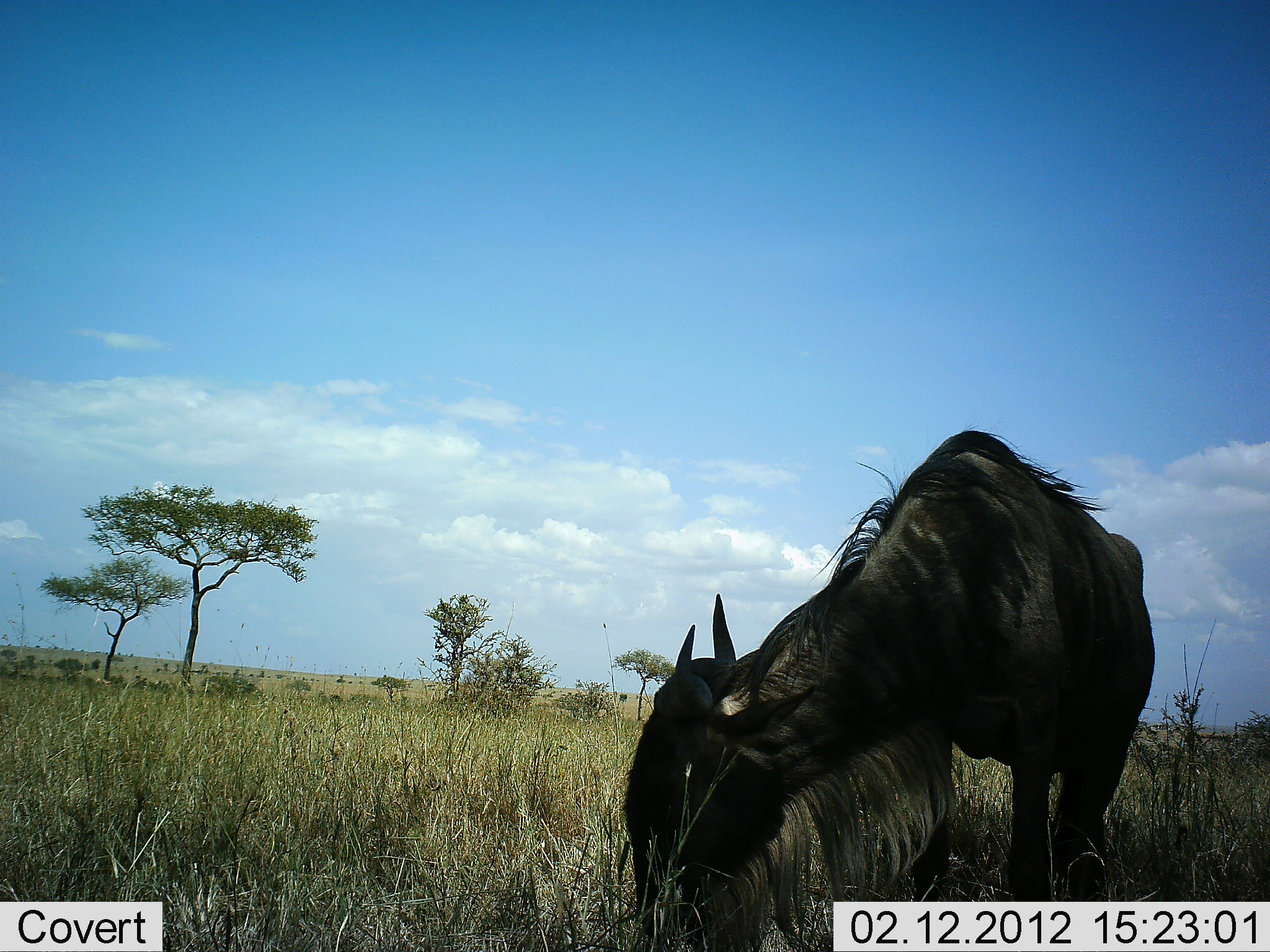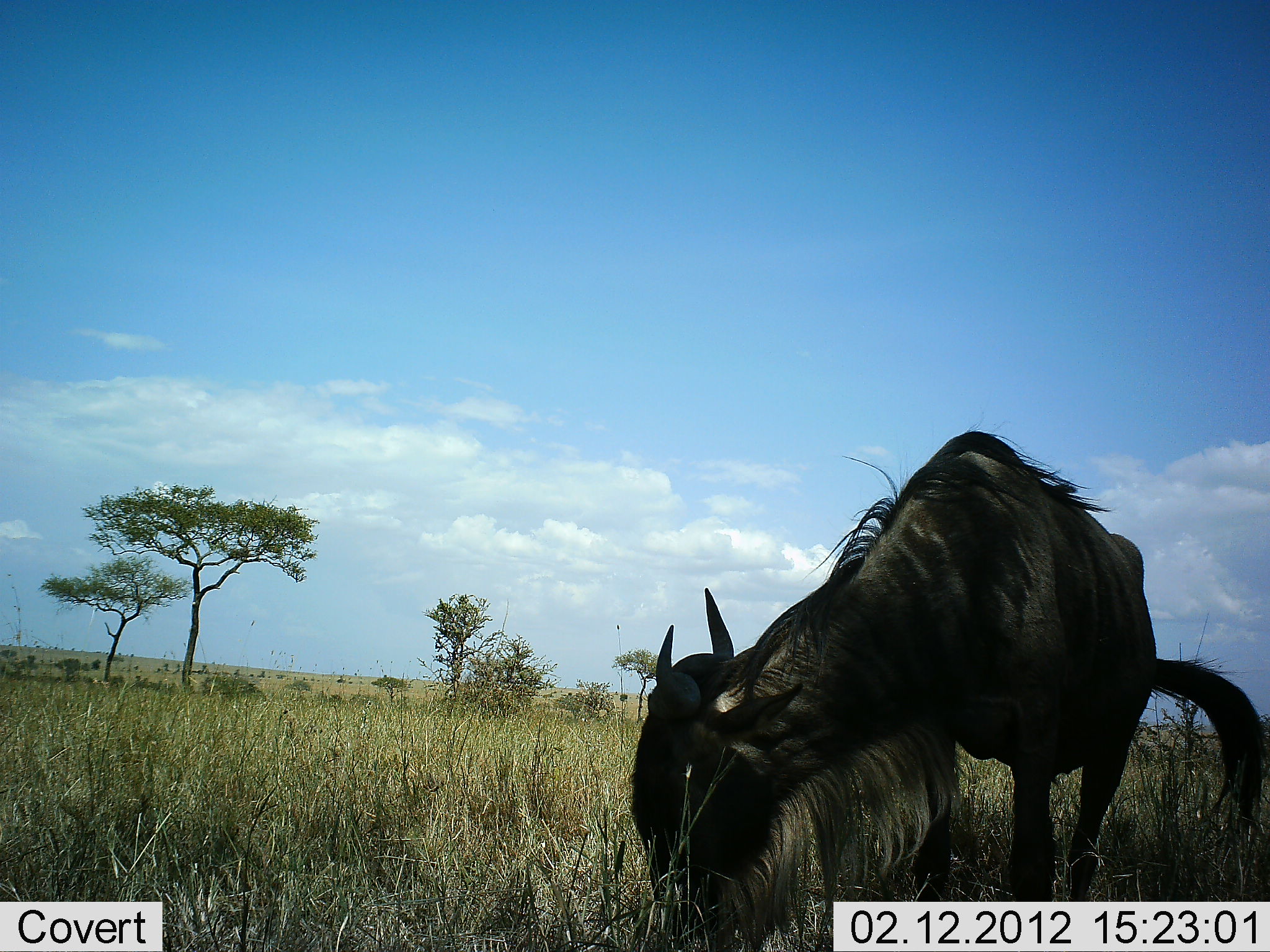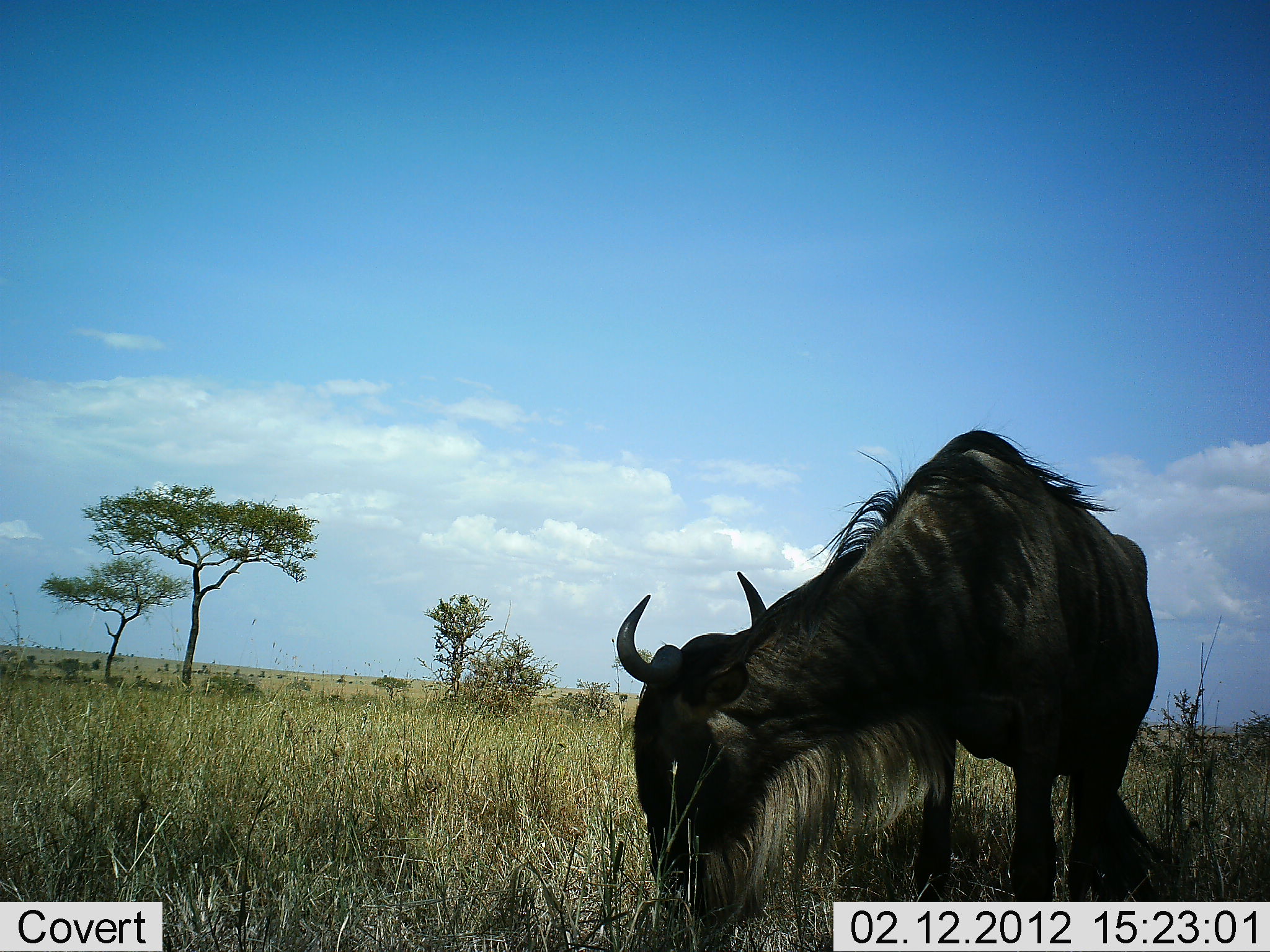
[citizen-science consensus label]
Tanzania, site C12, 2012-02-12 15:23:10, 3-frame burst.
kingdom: Animalia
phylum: Chordata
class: Mammalia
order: Artiodactyla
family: Bovidae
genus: Connochaetes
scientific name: Connochaetes taurinus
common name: blue wildebeest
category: wildebeest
Wildebeest (blue wildebeest) (Connochaetes taurinus), count 1. Behavior (volunteer vote fractions): standing 20%, resting 0%, moving 0%, interacting 0%. Young present (vote fraction): 0%. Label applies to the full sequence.